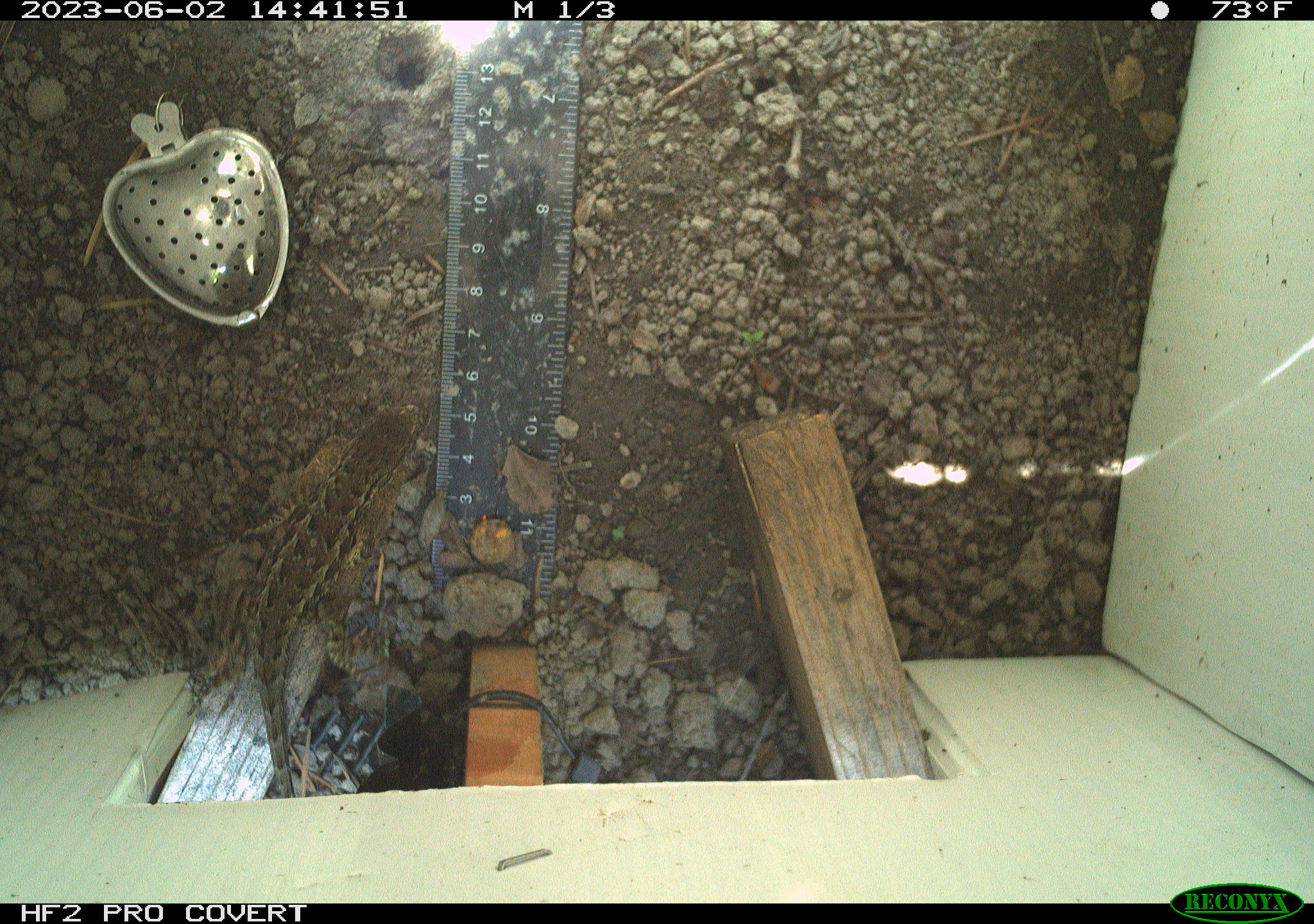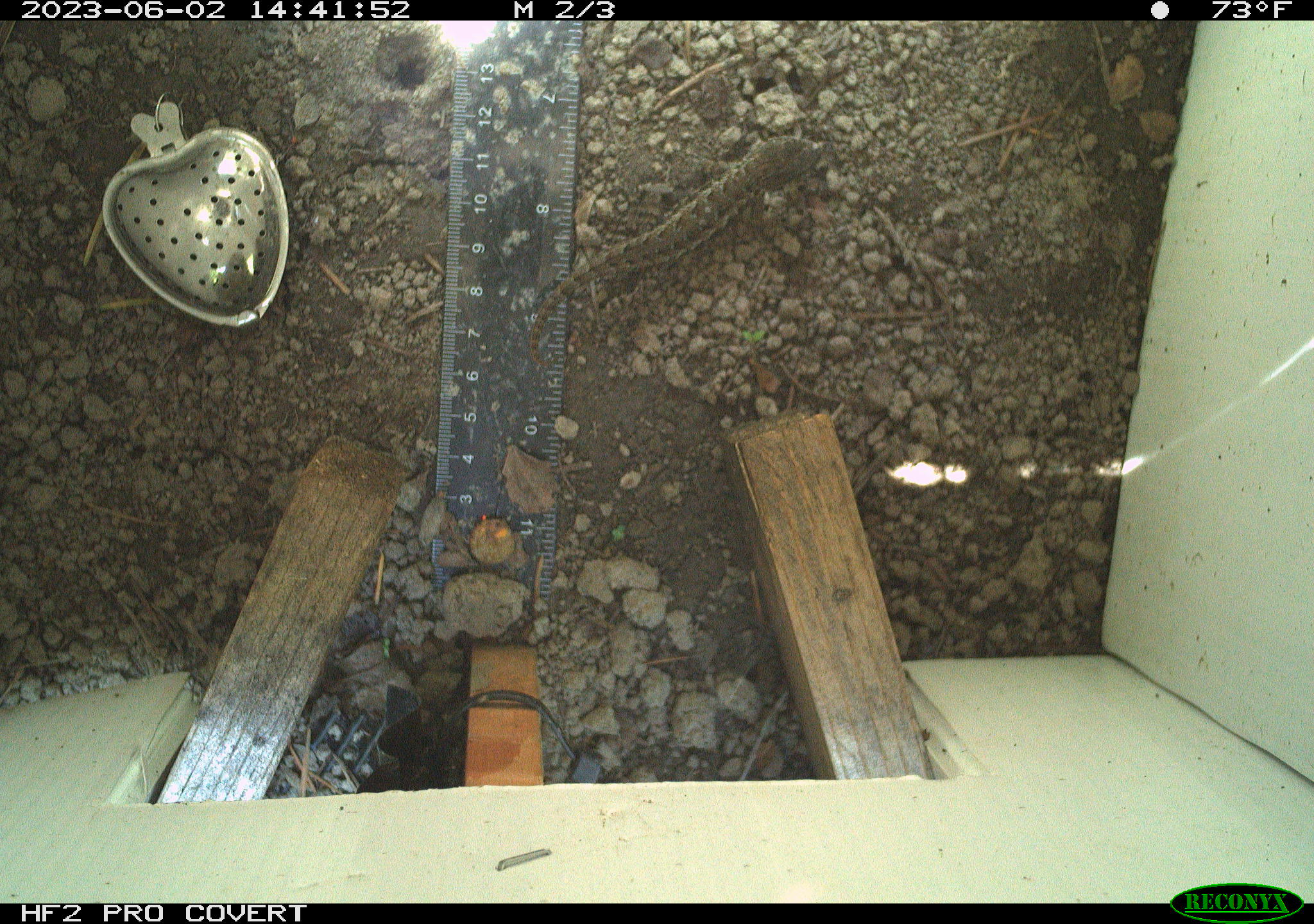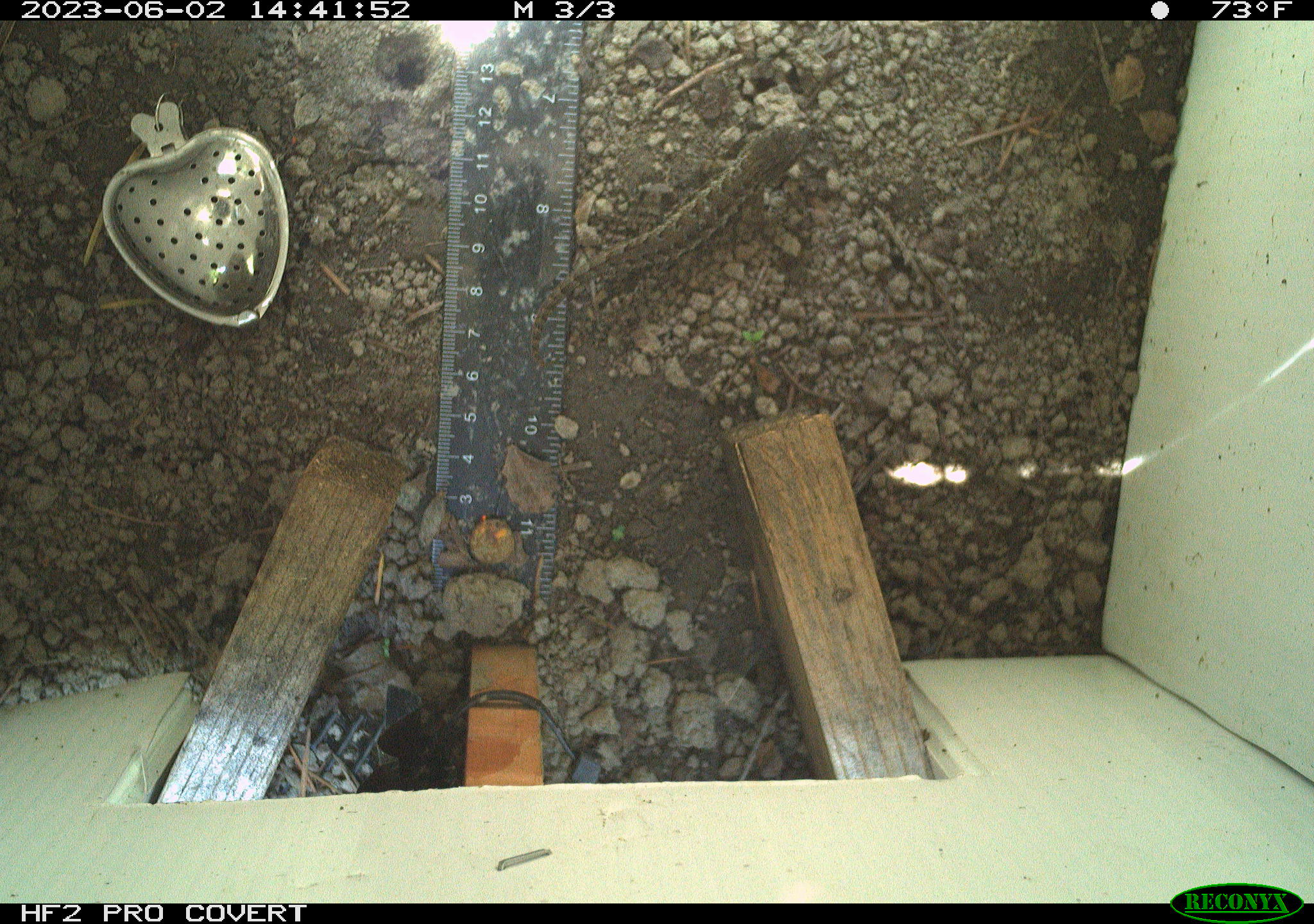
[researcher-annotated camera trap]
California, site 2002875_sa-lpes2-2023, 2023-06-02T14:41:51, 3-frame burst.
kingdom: Animalia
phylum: Chordata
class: Reptilia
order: Squamata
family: Phrynosomatidae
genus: Sceloporus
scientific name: Sceloporus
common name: spiny lizards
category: sceloporus species